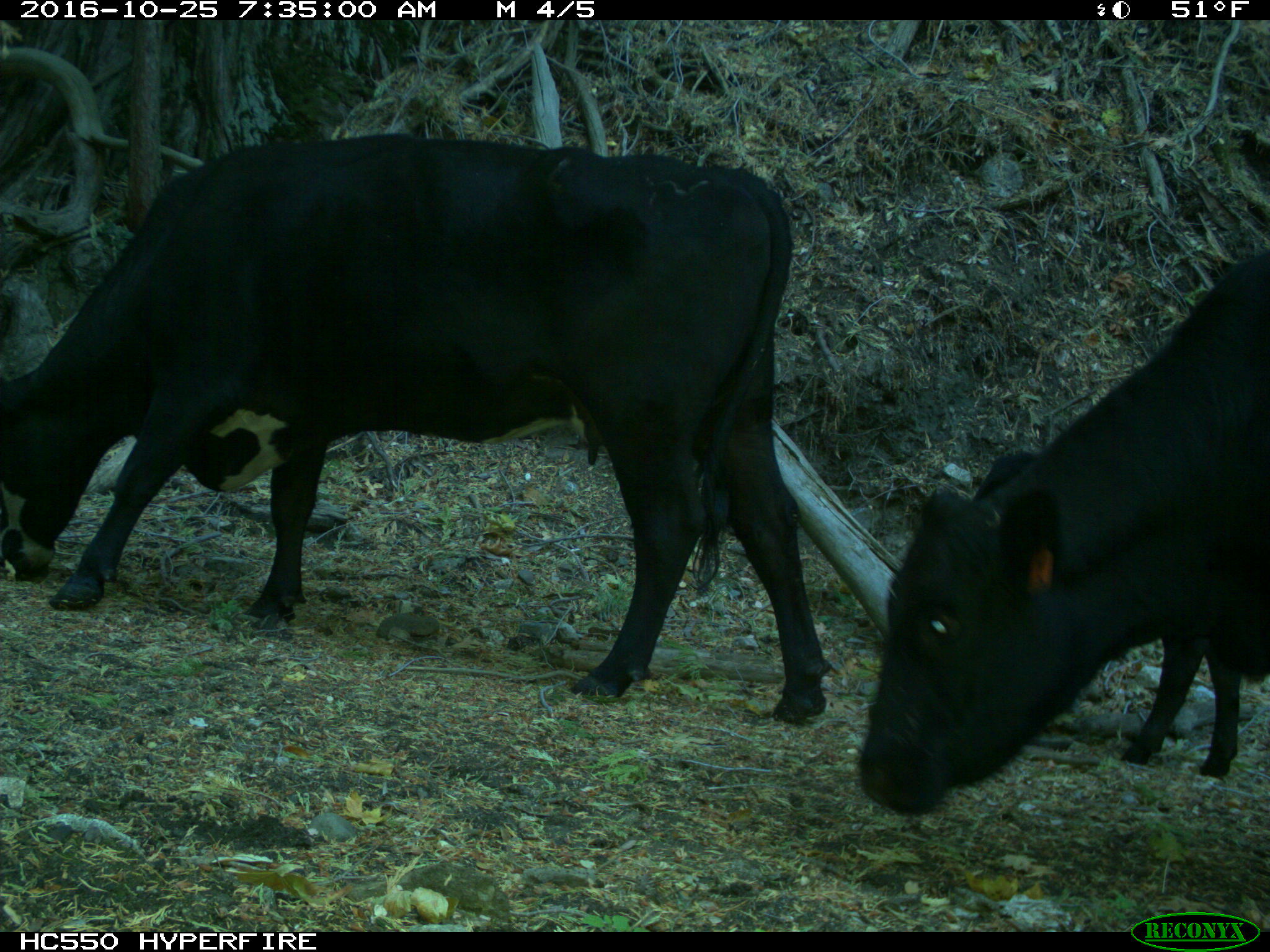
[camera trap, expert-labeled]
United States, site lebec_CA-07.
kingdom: Animalia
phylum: Chordata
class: Mammalia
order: Artiodactyla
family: Bovidae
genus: Bos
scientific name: Bos taurus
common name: domestic cow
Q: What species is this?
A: Bos taurus (domestic cow).